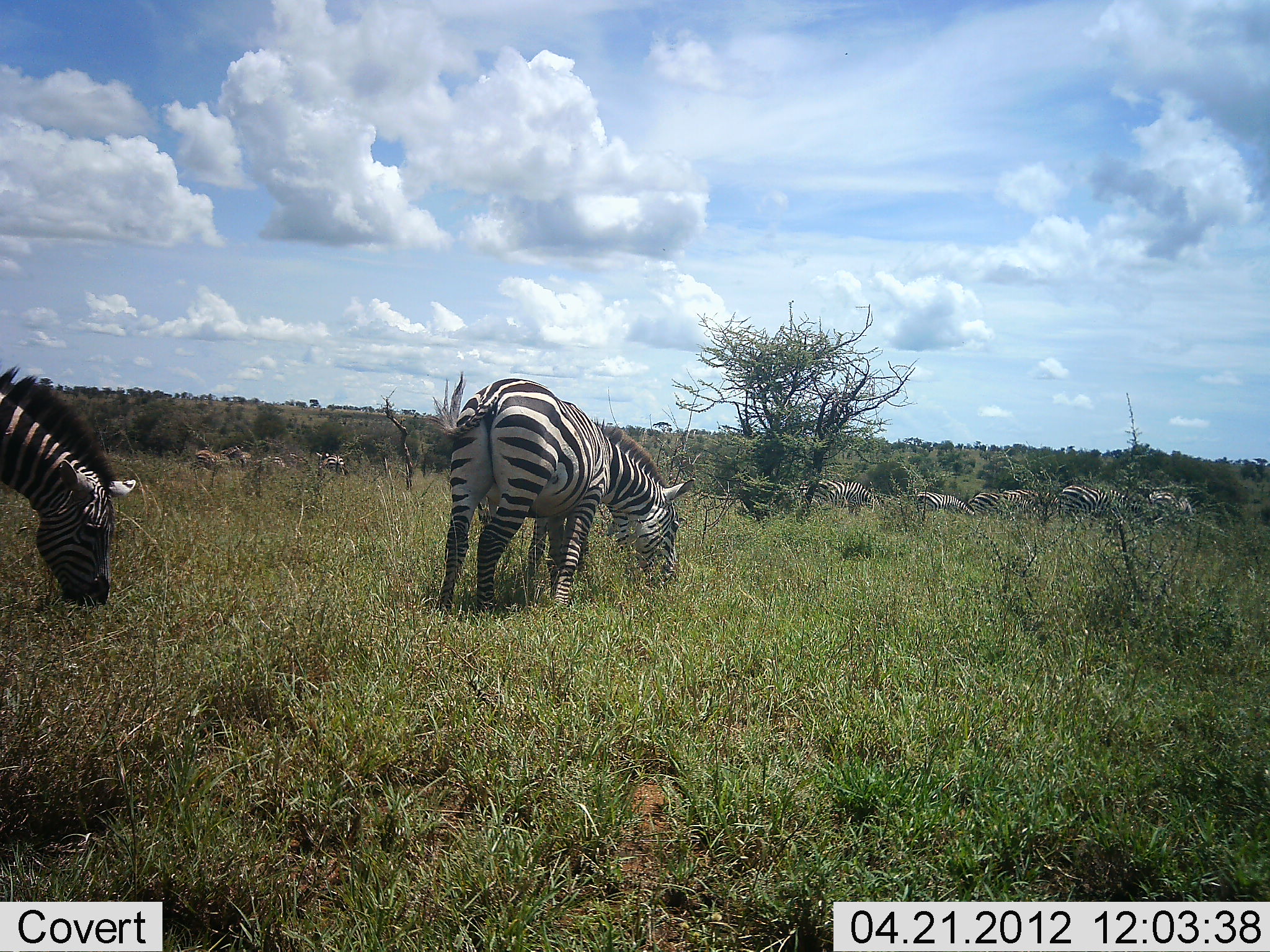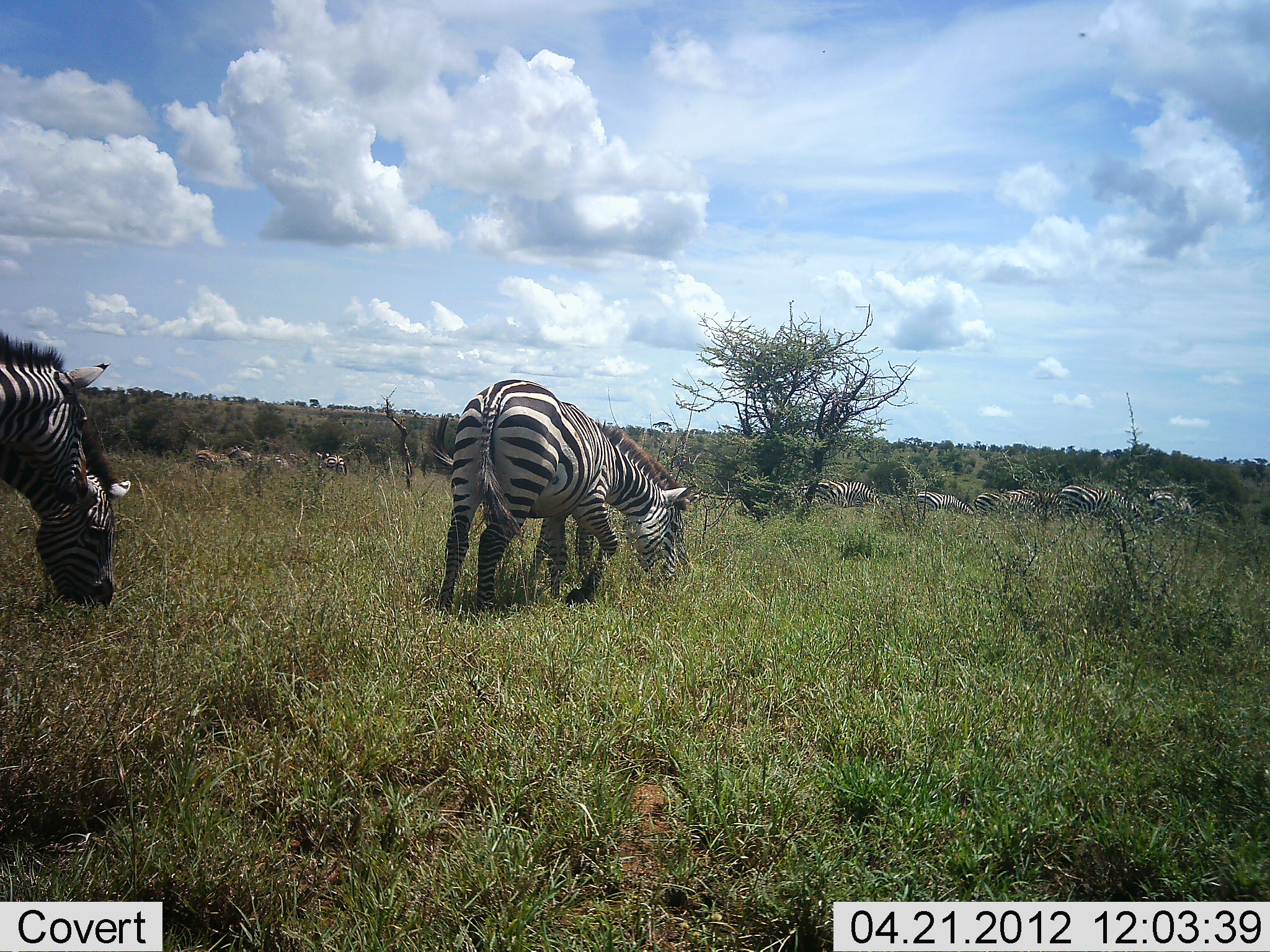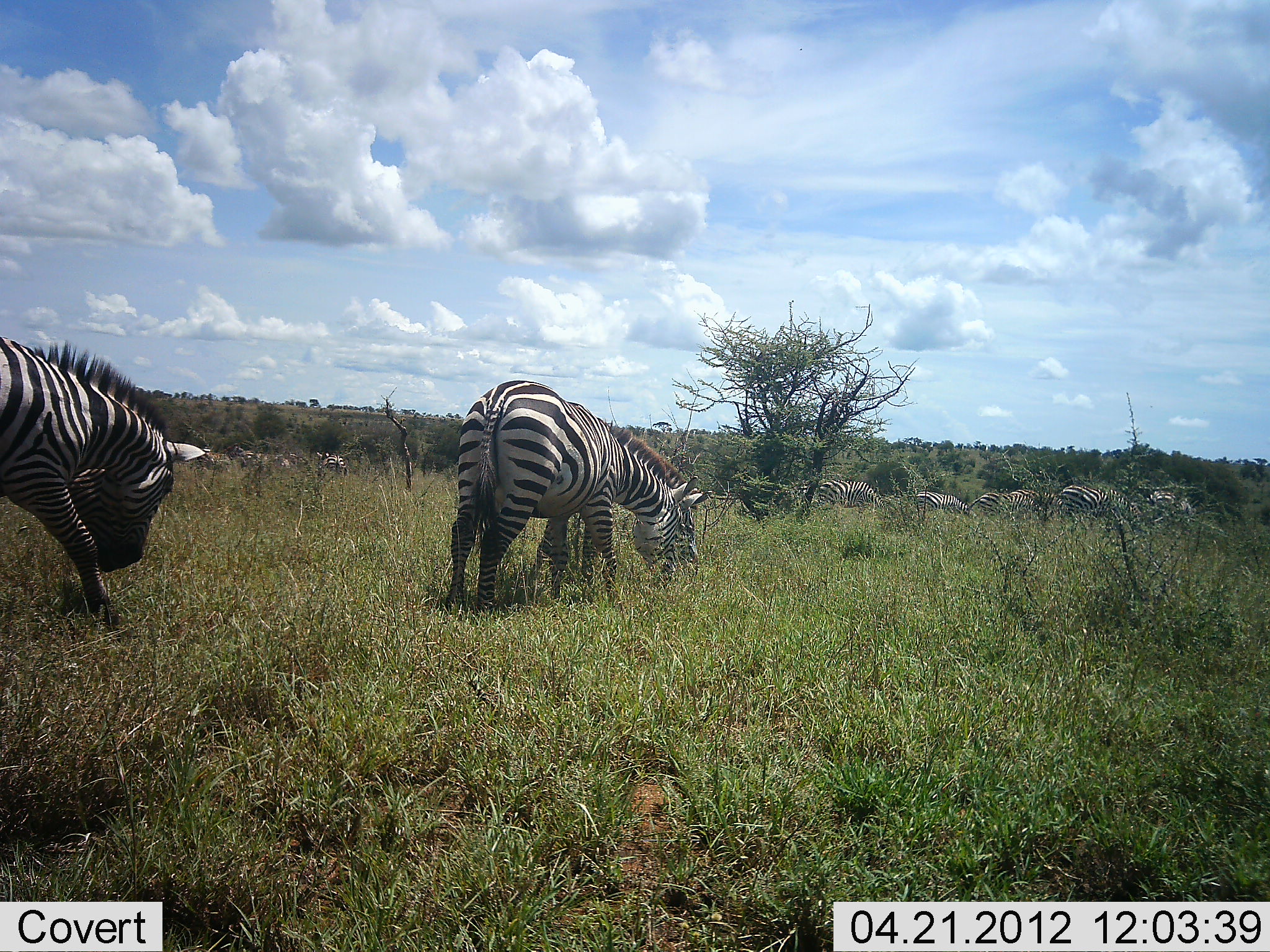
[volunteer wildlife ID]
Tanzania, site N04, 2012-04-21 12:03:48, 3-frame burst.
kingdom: Animalia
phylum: Chordata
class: Mammalia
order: Perissodactyla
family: Equidae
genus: Equus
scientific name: Equus quagga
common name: plains zebra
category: zebra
Zebra (plains zebra) (Equus quagga), count 11-50. Behavior (volunteer vote fractions): standing 15%, resting 0%, moving 46%, interacting 0%. Young present (vote fraction): 0%. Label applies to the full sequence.